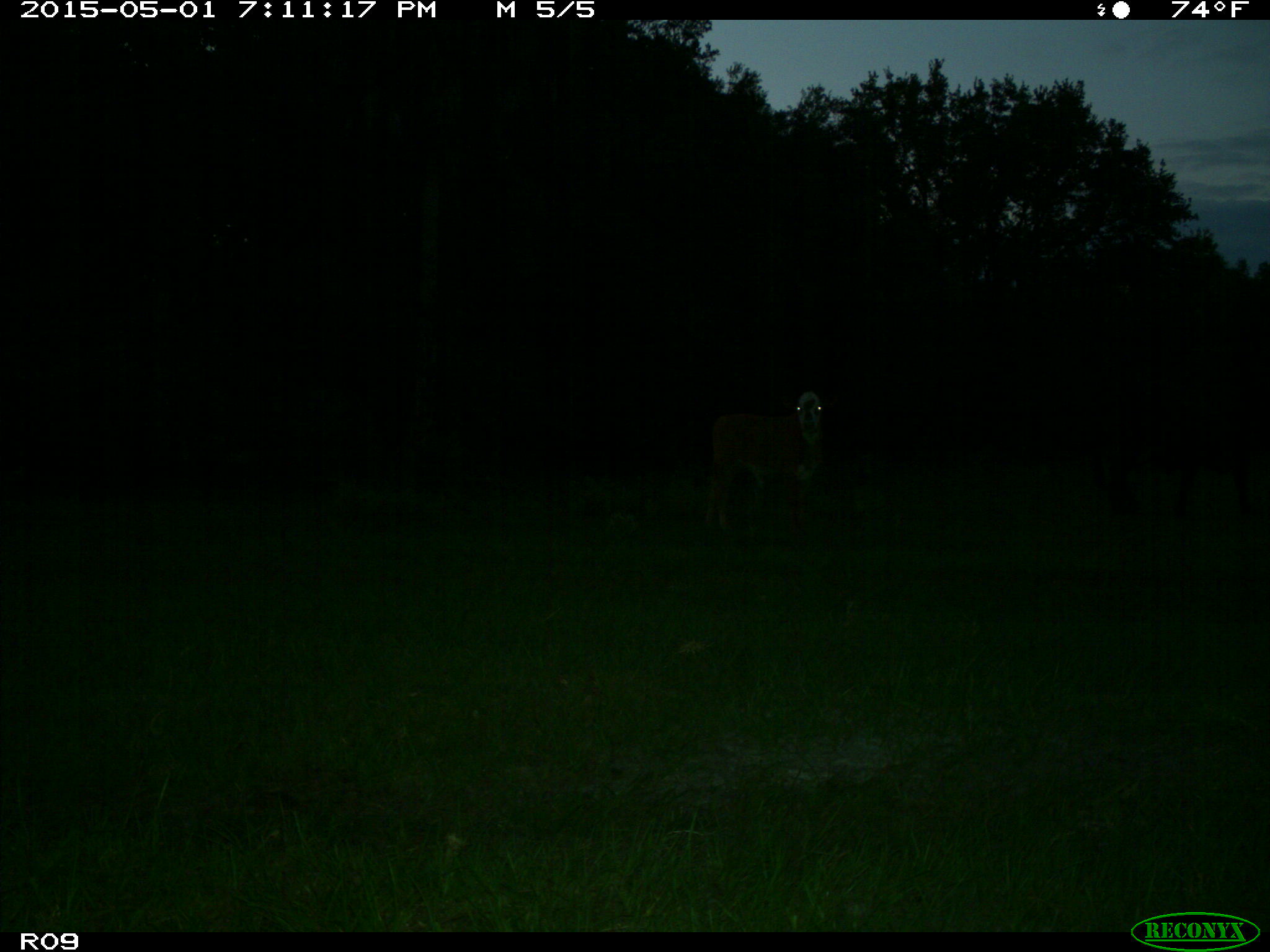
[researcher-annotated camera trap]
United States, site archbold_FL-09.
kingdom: Animalia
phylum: Chordata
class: Mammalia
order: Artiodactyla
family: Bovidae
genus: Bos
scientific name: Bos taurus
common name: domestic cow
Bos taurus (domestic cow).